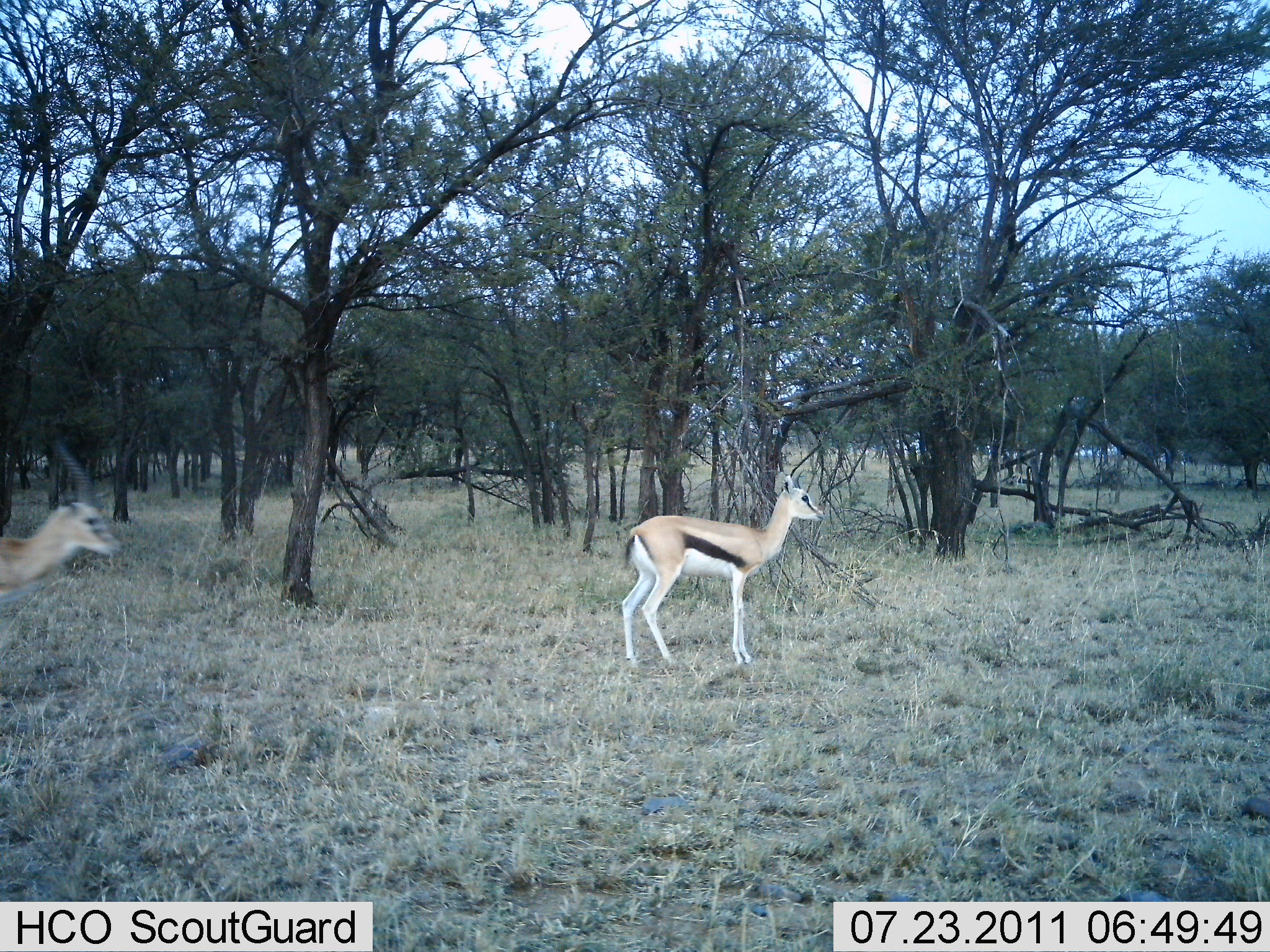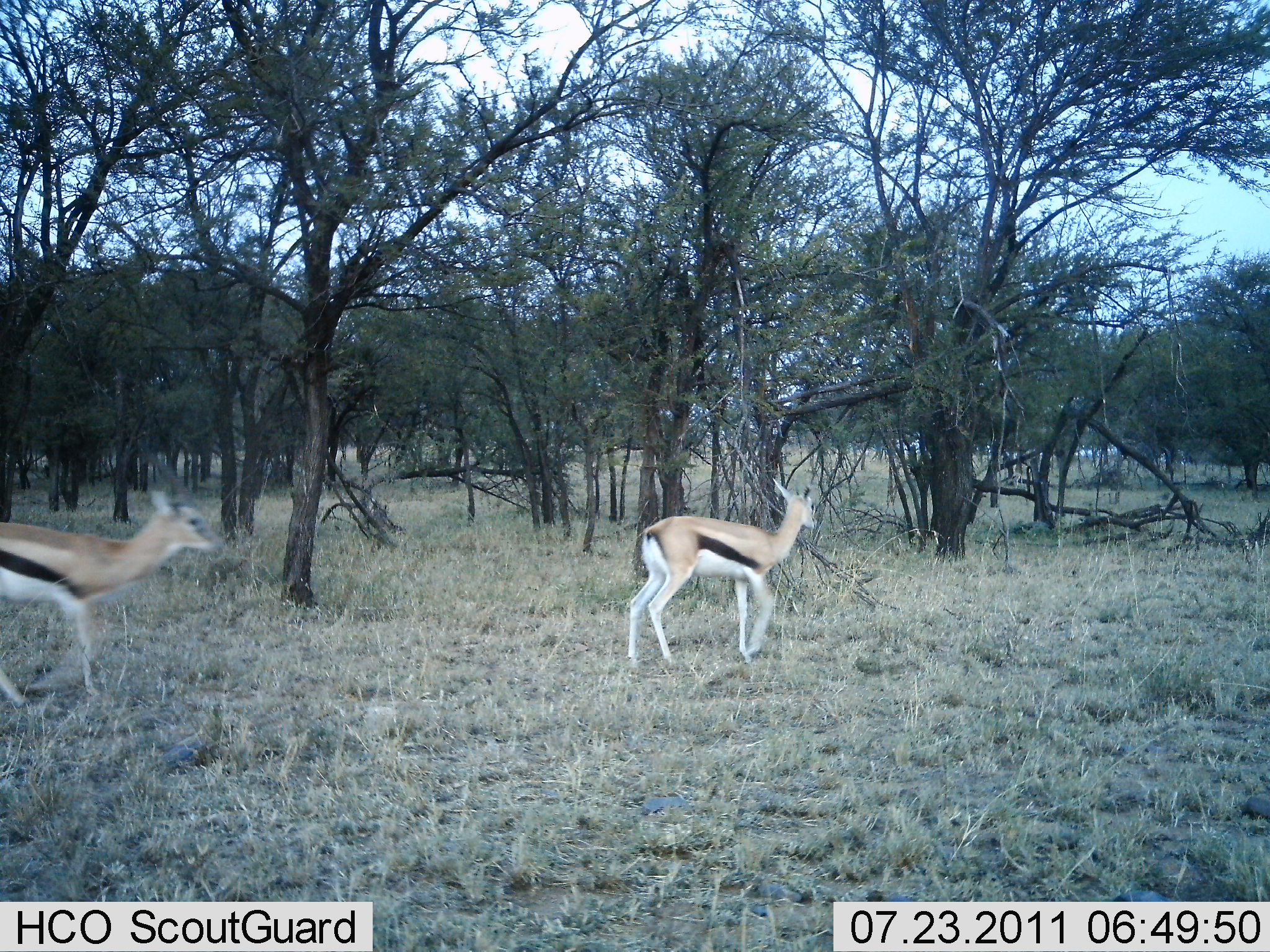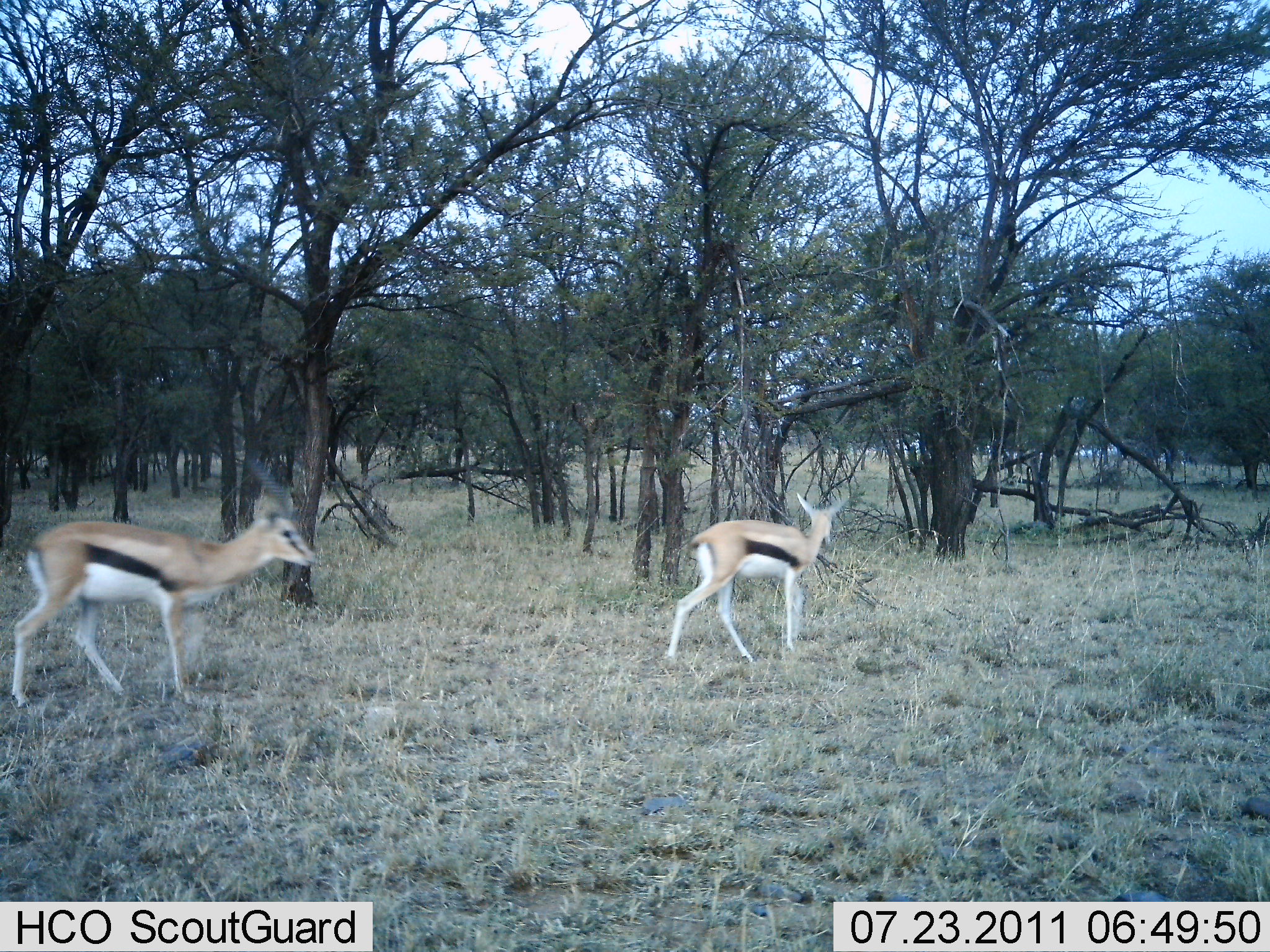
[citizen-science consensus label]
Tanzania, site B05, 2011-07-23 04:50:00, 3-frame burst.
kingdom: Animalia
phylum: Chordata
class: Mammalia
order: Artiodactyla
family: Bovidae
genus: Eudorcas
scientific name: Eudorcas thomsonii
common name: thomson's gazelle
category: gazellethomsons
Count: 2.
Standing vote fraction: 0%.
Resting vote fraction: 0%.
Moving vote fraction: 100%.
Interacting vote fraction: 0%.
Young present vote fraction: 0%.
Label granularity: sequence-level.